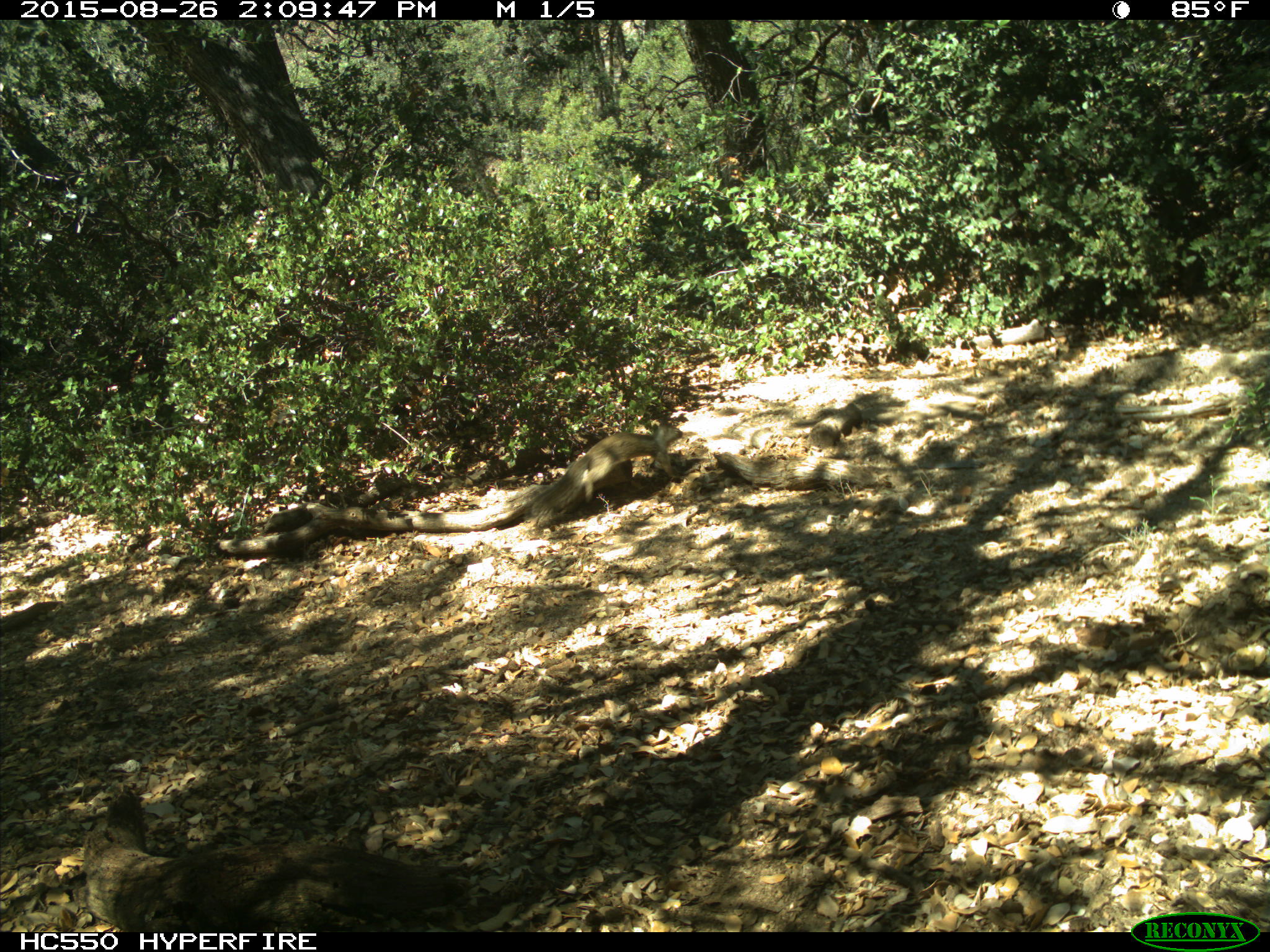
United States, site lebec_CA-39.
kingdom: Animalia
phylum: Chordata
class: Mammalia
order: Rodentia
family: Sciuridae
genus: Otospermophilus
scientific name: Otospermophilus beecheyi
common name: california ground squirrel